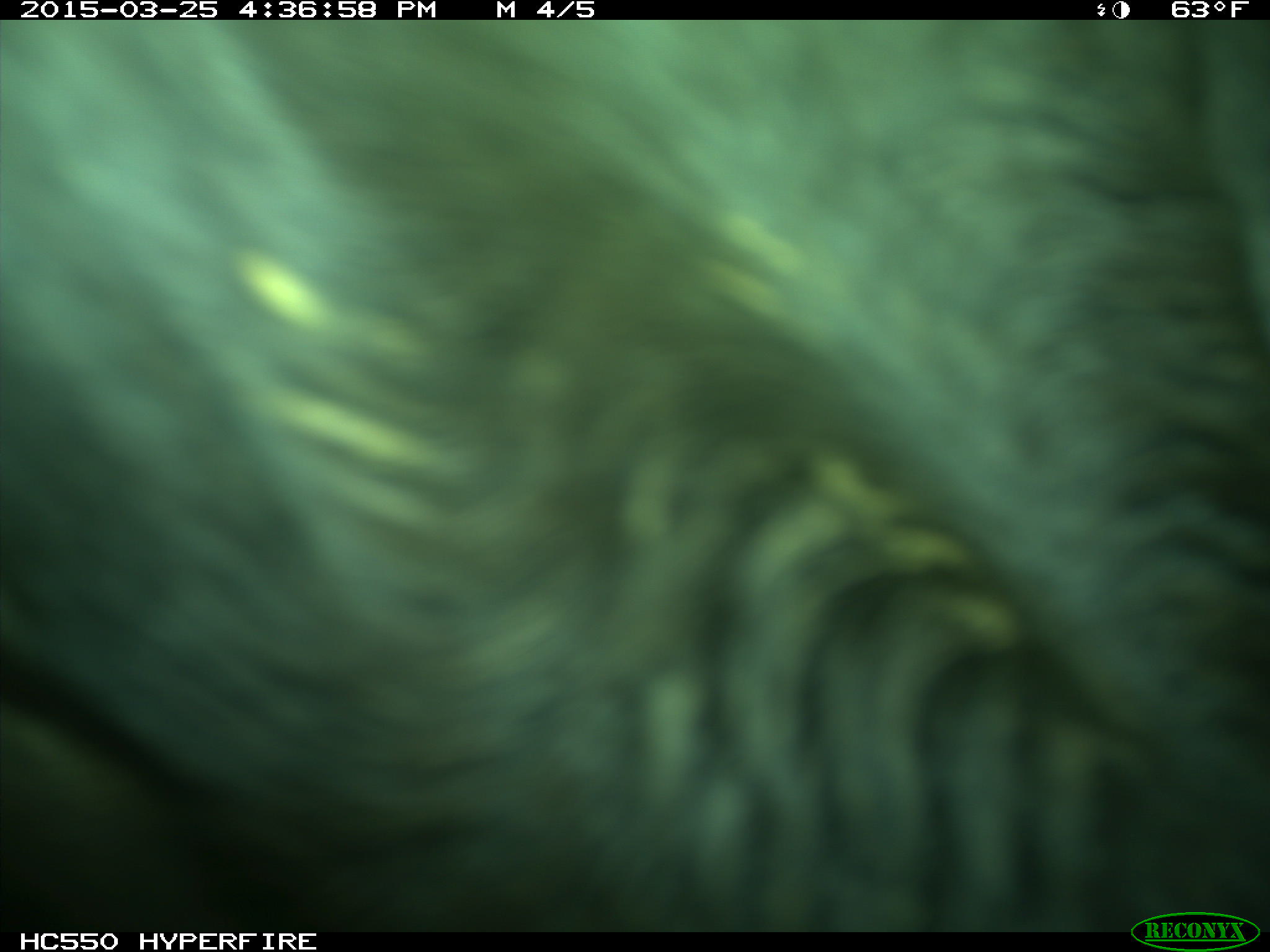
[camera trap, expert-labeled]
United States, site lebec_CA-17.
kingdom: Animalia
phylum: Chordata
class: Mammalia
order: Artiodactyla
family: Bovidae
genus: Bos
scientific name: Bos taurus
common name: domestic cow